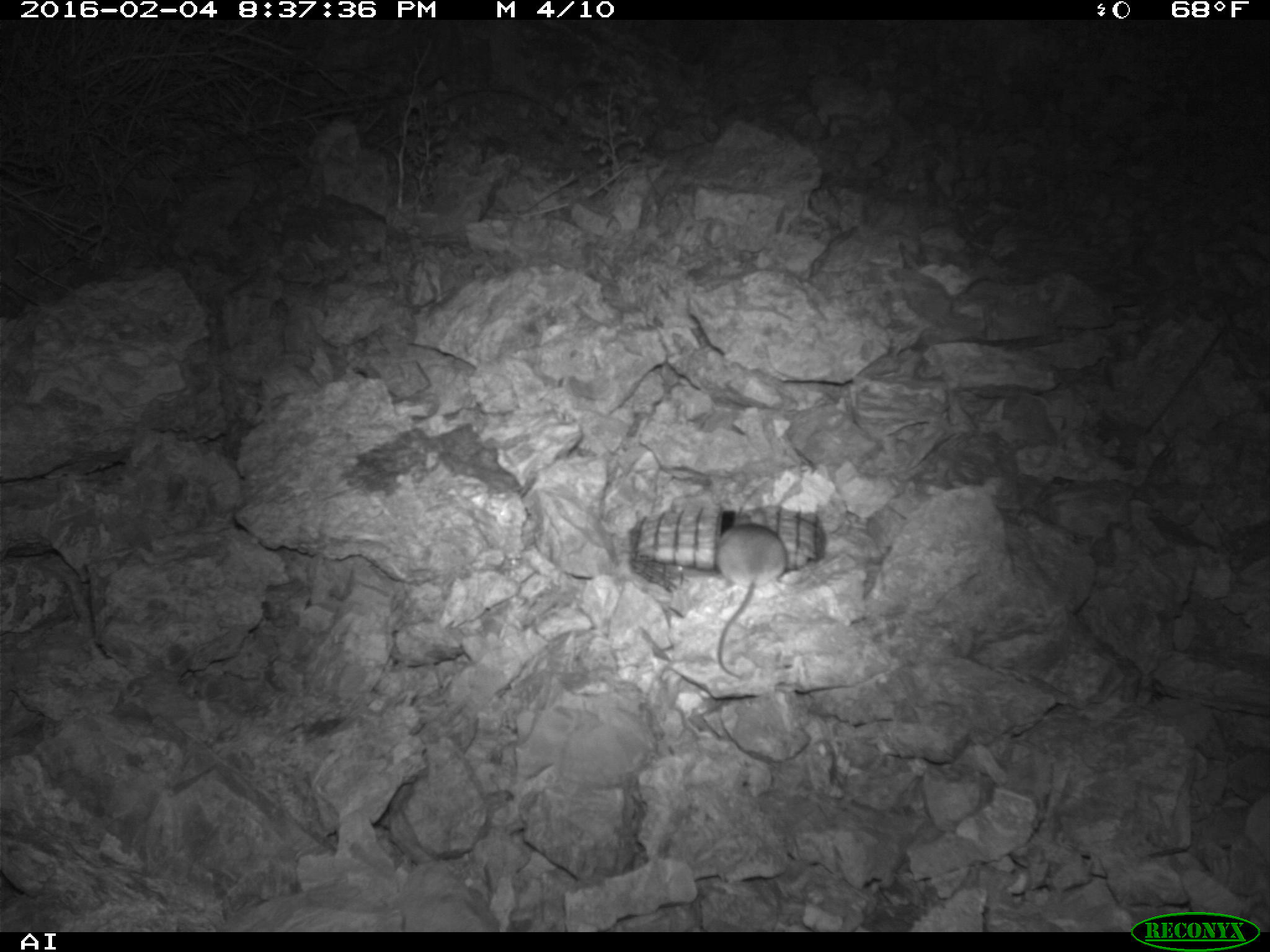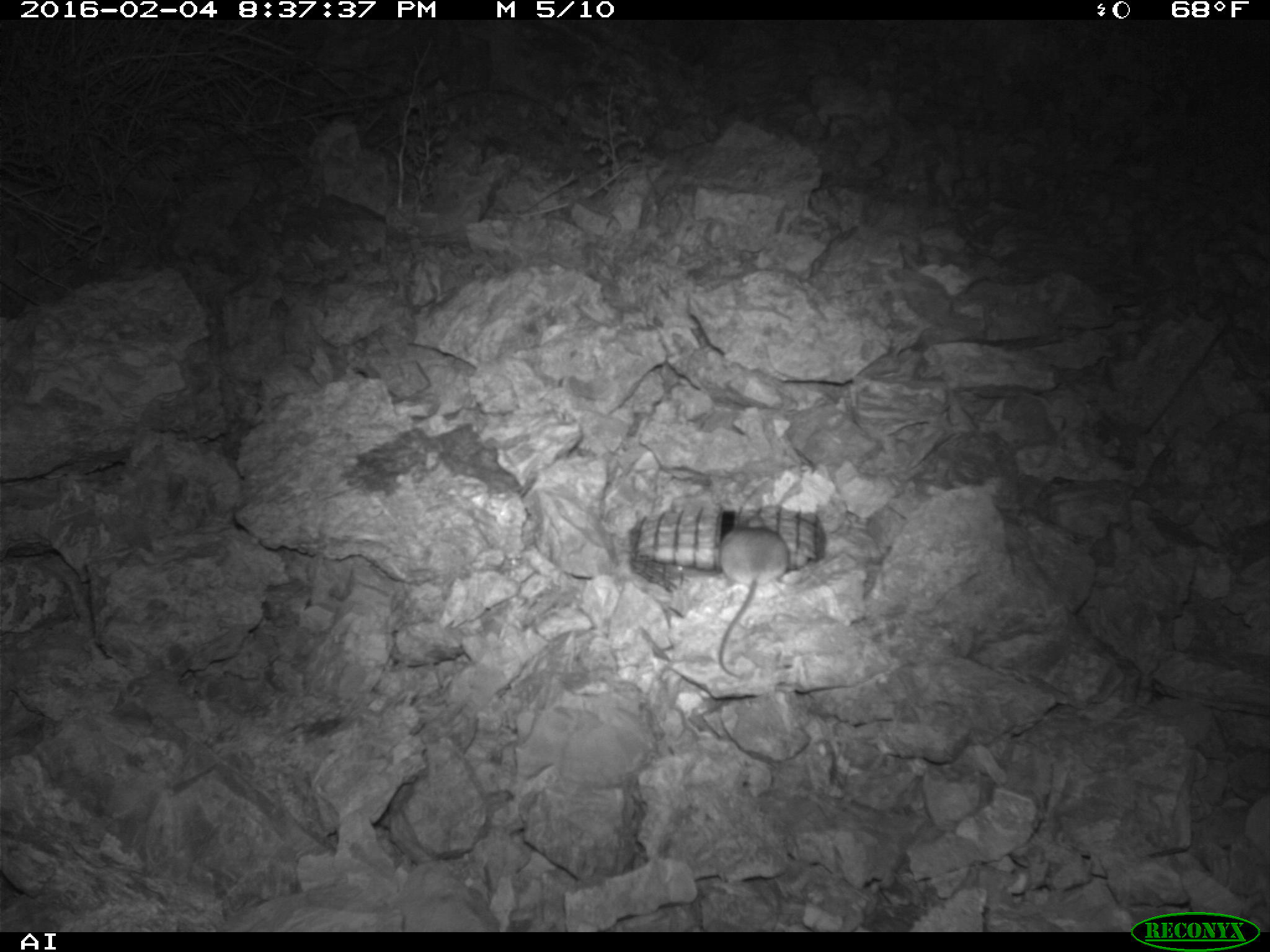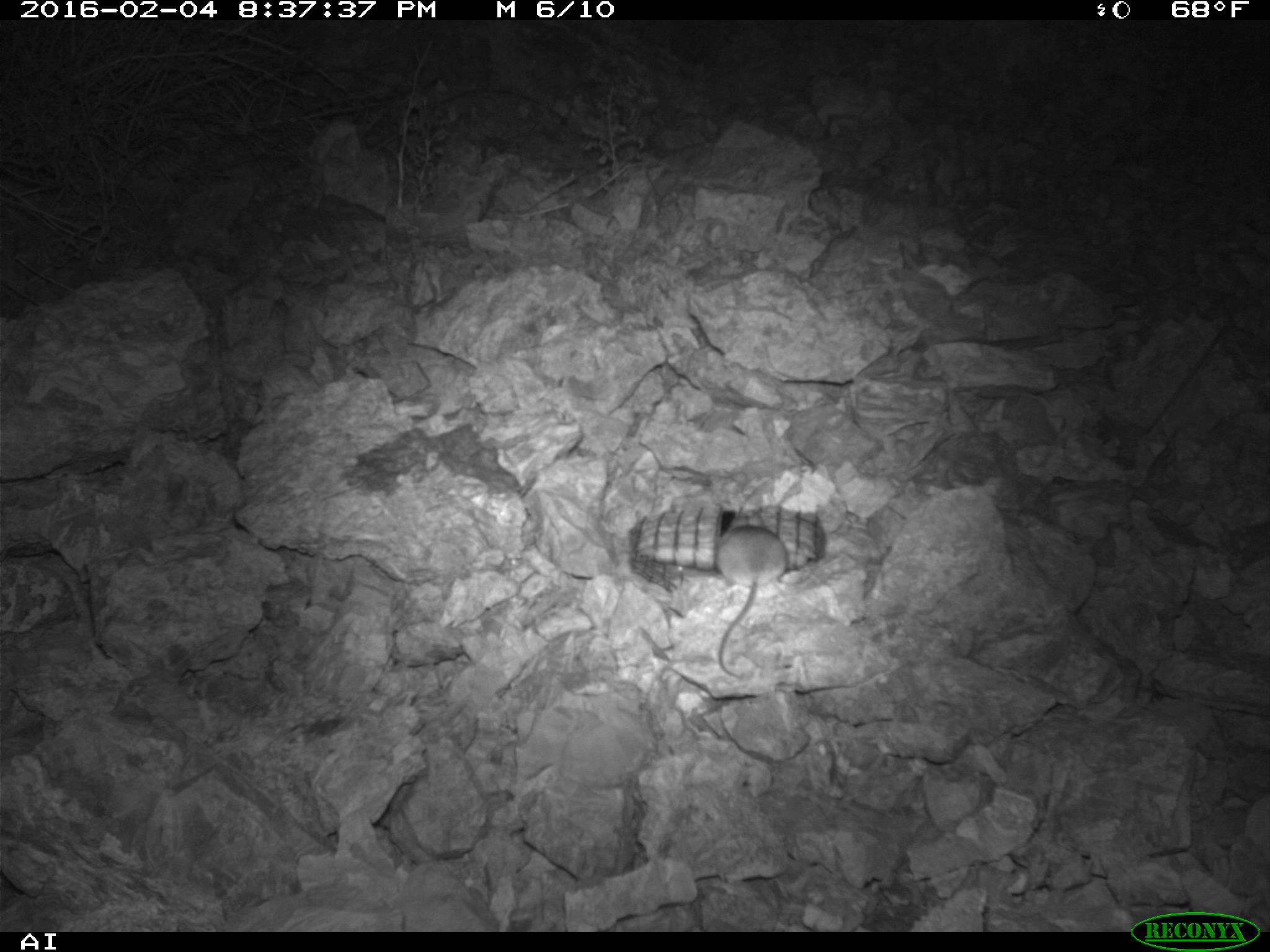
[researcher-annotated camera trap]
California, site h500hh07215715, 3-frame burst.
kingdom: Animalia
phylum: Chordata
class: Mammalia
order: Rodentia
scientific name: Rodentia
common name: rodent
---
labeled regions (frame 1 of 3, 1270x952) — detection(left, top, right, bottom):
rodent: detection(717, 516, 785, 677)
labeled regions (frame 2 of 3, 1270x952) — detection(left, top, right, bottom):
rodent: detection(717, 519, 790, 678)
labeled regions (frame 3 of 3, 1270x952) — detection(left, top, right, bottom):
rodent: detection(716, 518, 788, 677)